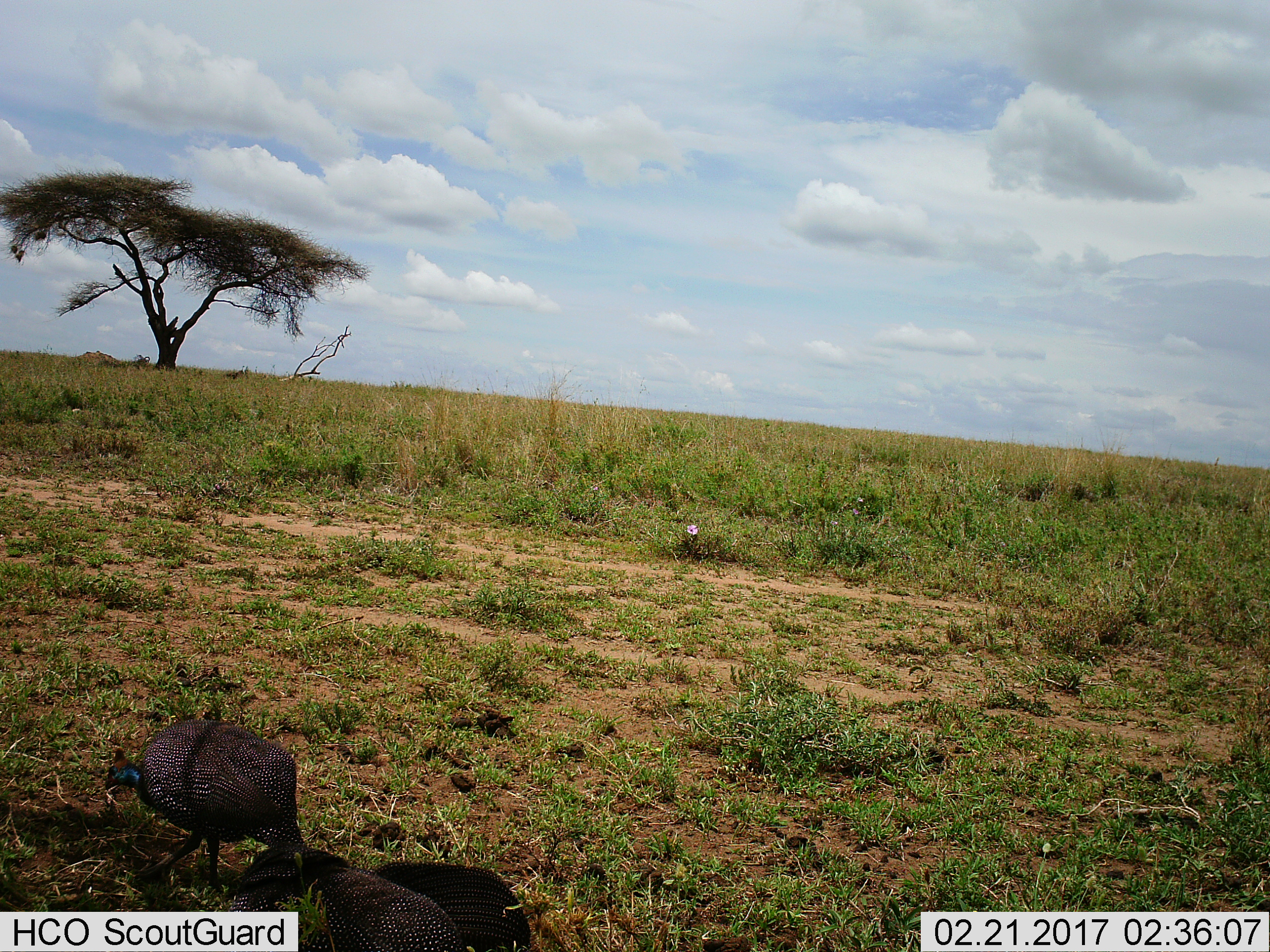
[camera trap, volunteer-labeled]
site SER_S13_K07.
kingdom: Animalia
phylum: Chordata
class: Aves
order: Galliformes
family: Numididae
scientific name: Numididae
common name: guineafowl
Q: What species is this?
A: Guineafowl (Numididae).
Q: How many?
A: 2.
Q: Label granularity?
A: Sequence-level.